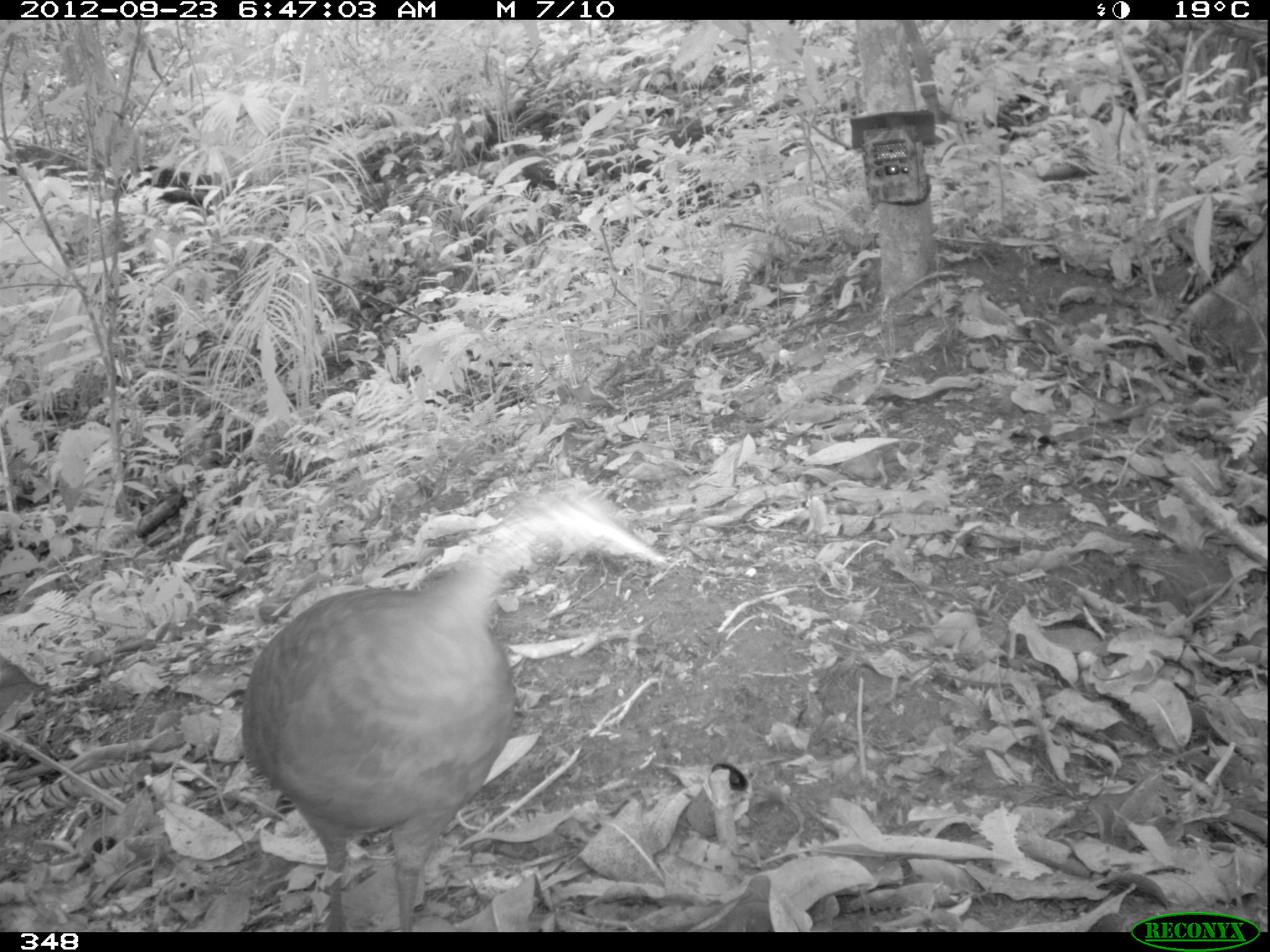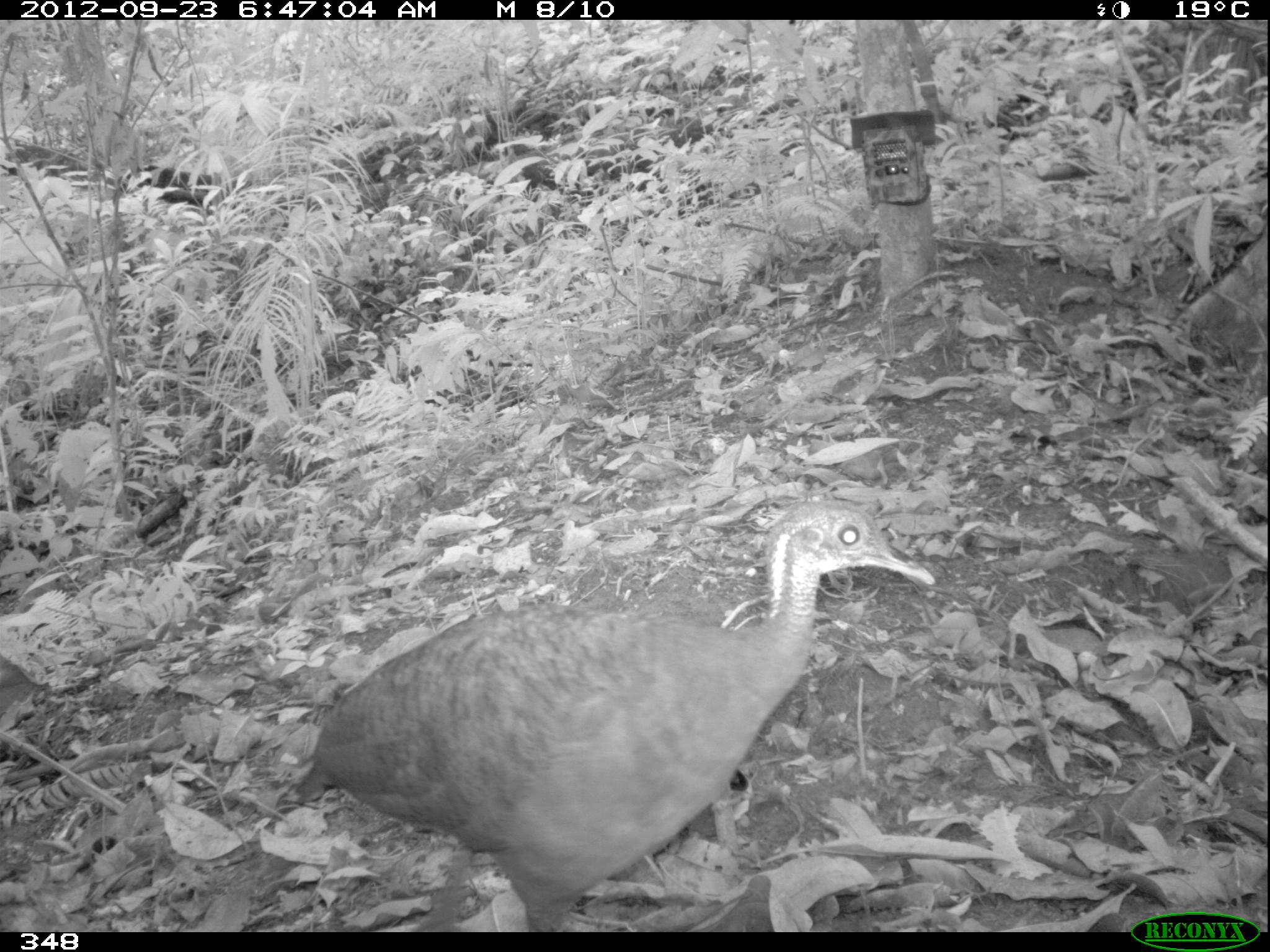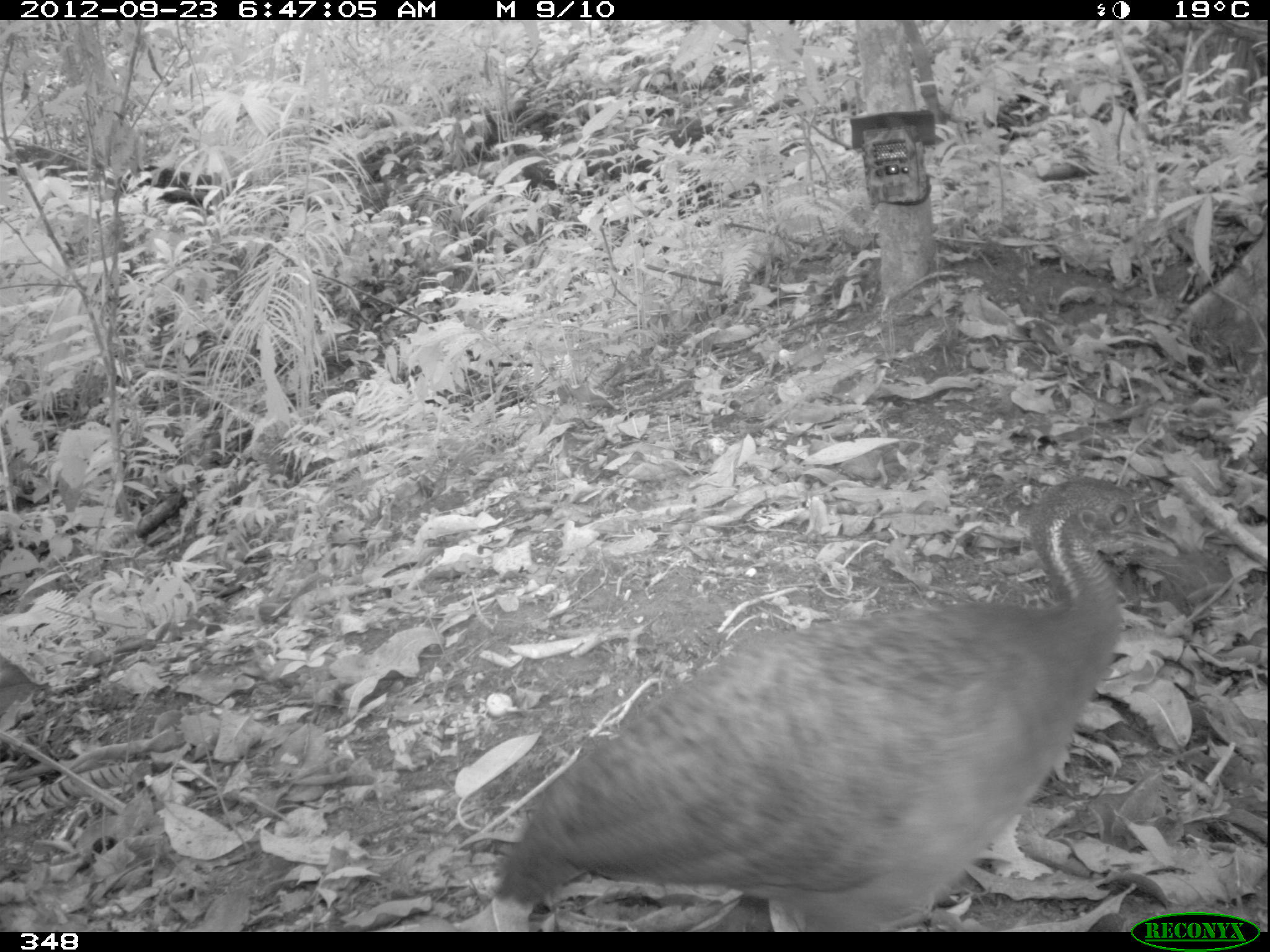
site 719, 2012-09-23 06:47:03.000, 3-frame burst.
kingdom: Animalia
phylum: Chordata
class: Aves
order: Galliformes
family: Phasianidae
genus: Alectoris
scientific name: Alectoris rufa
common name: red-legged partridge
Alectoris rufa (red-legged partridge).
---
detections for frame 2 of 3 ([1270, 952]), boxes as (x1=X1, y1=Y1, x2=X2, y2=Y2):
alectoris rufa: (x1=295, y1=497, x2=935, y2=931)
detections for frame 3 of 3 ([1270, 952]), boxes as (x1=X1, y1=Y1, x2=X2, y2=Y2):
alectoris rufa: (x1=490, y1=473, x2=1179, y2=931)